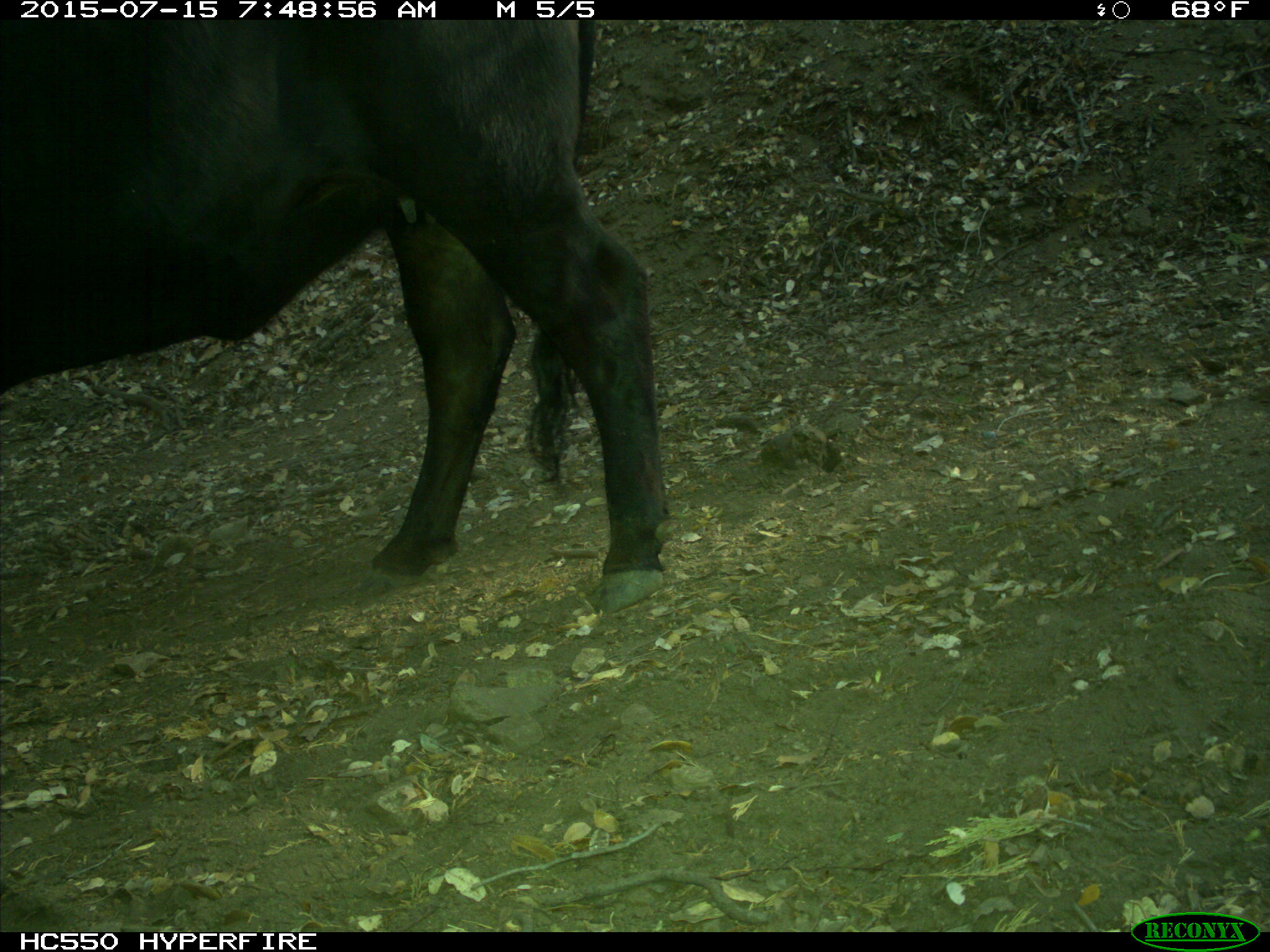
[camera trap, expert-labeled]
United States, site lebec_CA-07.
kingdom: Animalia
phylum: Chordata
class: Mammalia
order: Artiodactyla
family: Bovidae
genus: Bos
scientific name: Bos taurus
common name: domestic cow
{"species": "Bos taurus (domestic cow)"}